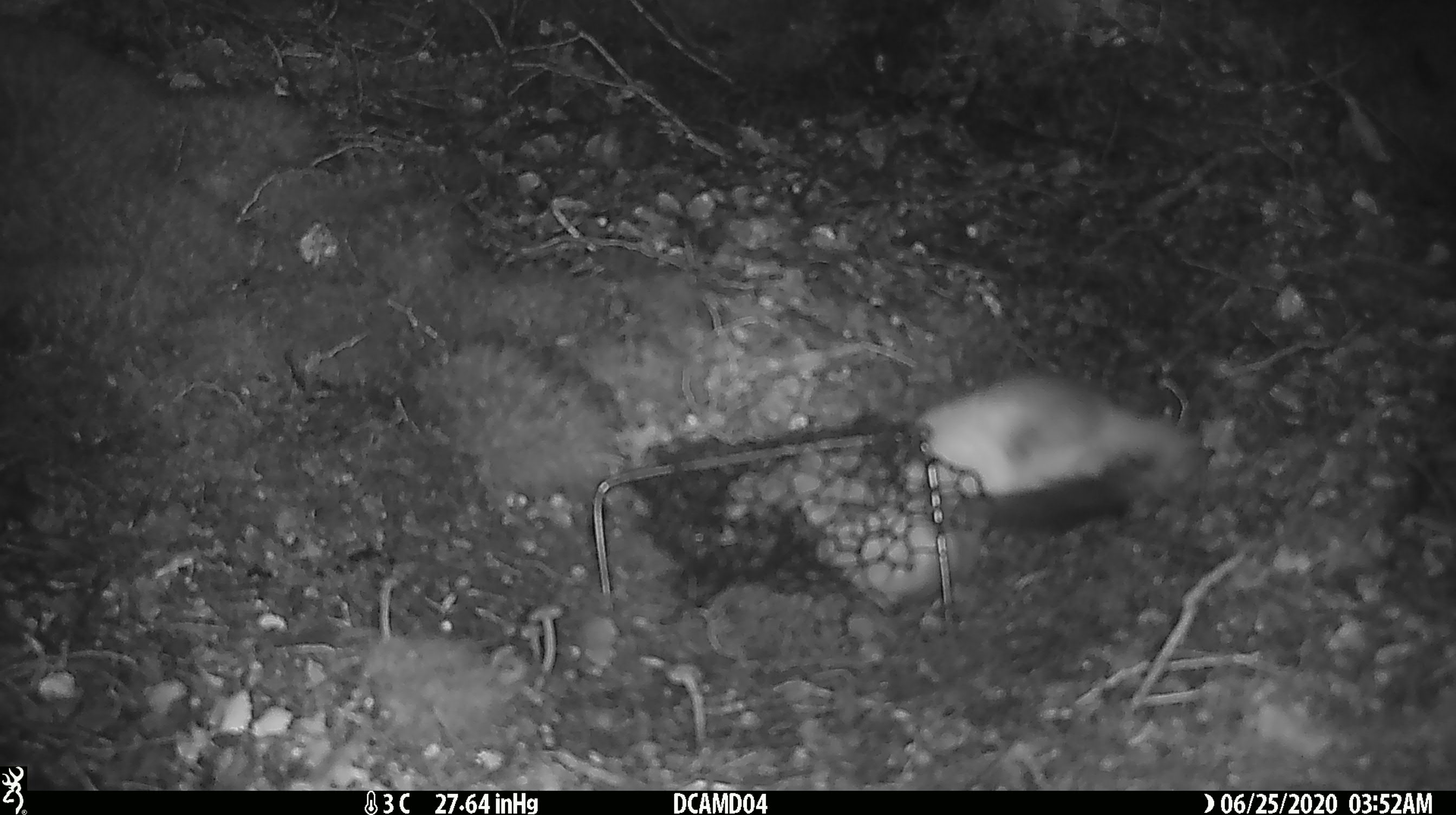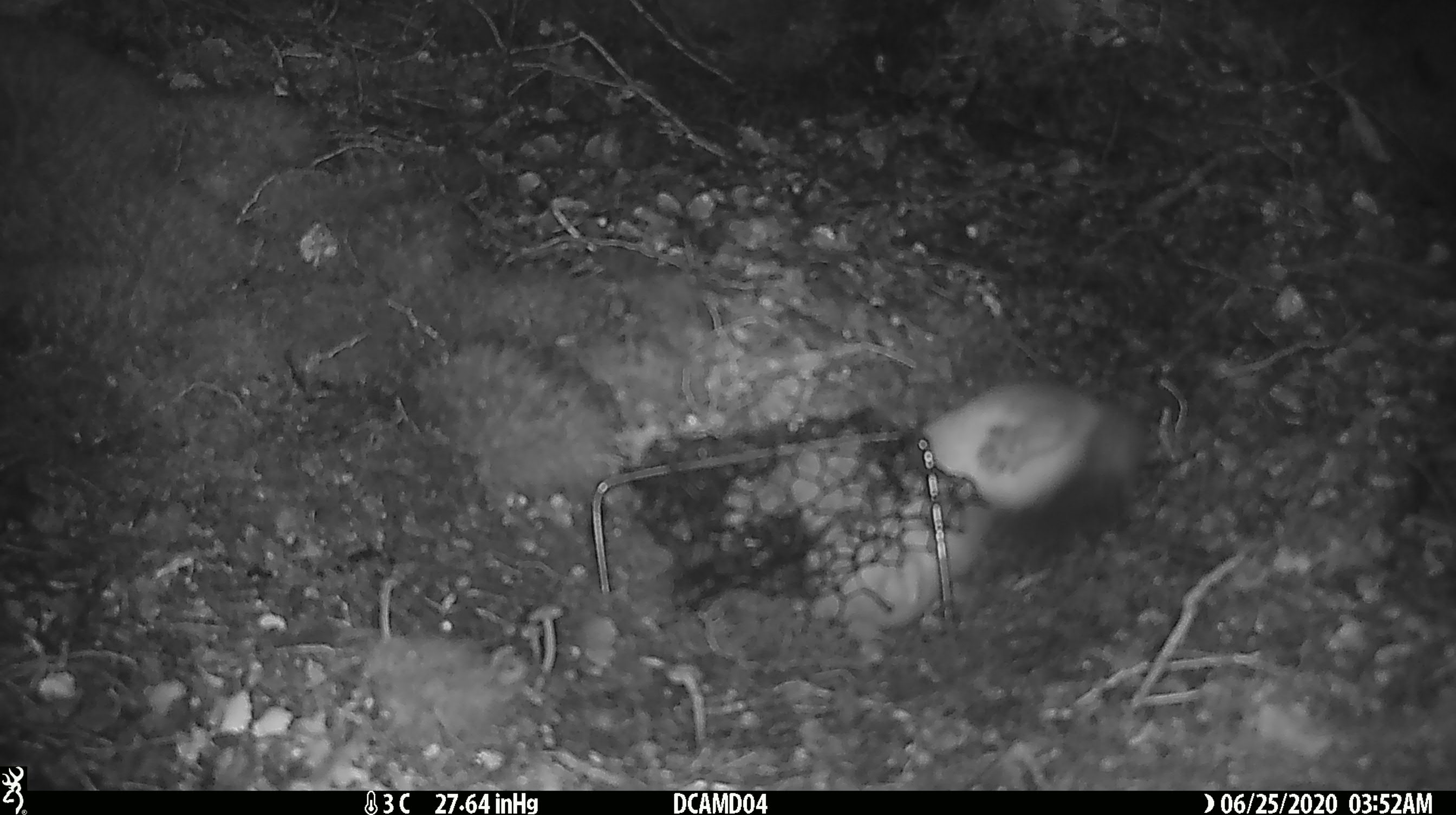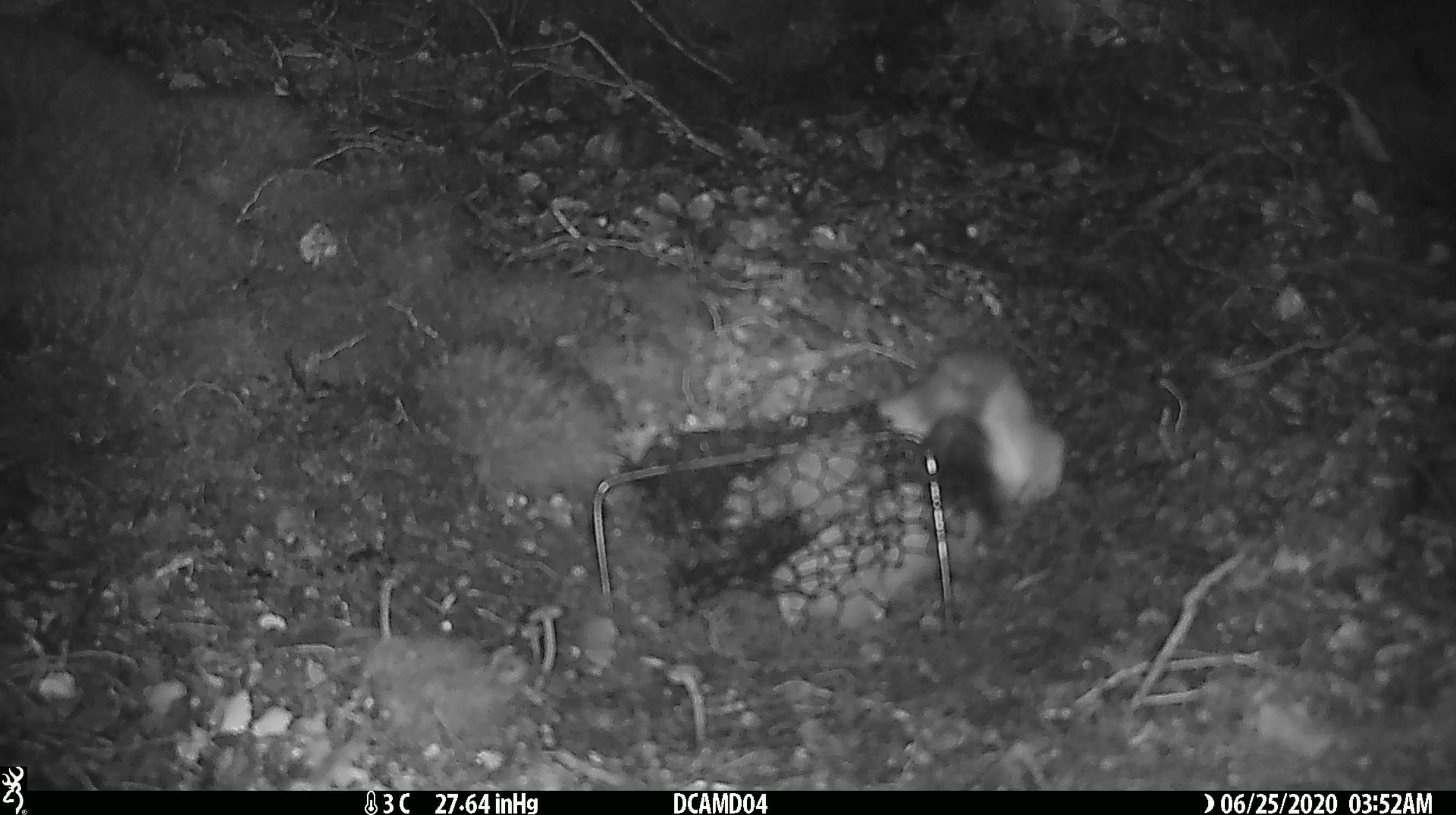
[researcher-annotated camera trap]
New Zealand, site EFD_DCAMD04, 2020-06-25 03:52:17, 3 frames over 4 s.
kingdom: Animalia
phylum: Chordata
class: Mammalia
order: Carnivora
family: Mustelidae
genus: Mustela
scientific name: Mustela erminea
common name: stoat